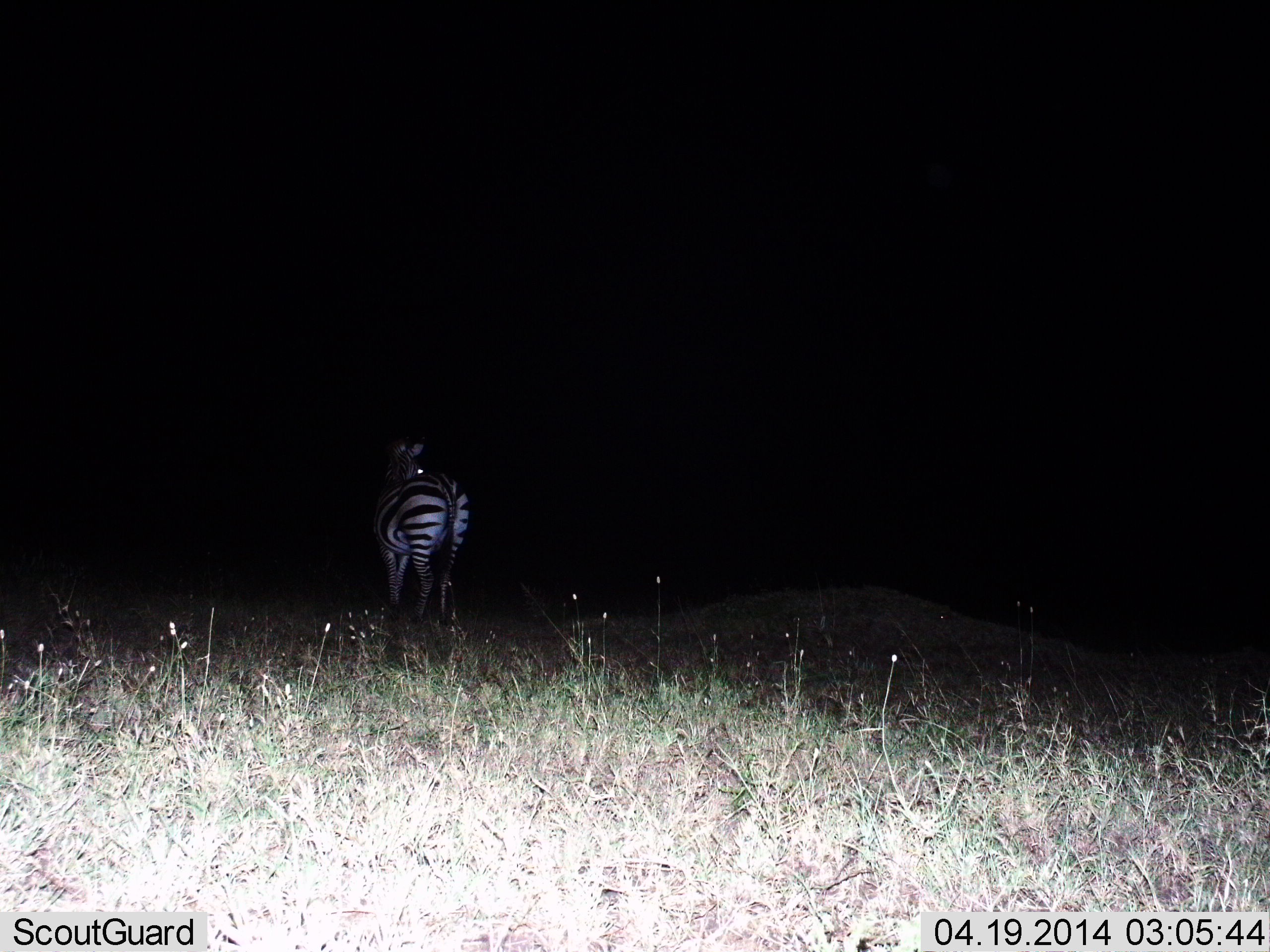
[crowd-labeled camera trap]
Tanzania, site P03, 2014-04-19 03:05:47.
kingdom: Animalia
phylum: Chordata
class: Mammalia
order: Perissodactyla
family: Equidae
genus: Equus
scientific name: Equus quagga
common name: plains zebra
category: zebra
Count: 1.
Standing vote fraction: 70%.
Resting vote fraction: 0%.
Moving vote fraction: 30%.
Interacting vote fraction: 0%.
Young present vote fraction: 0%.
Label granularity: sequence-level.